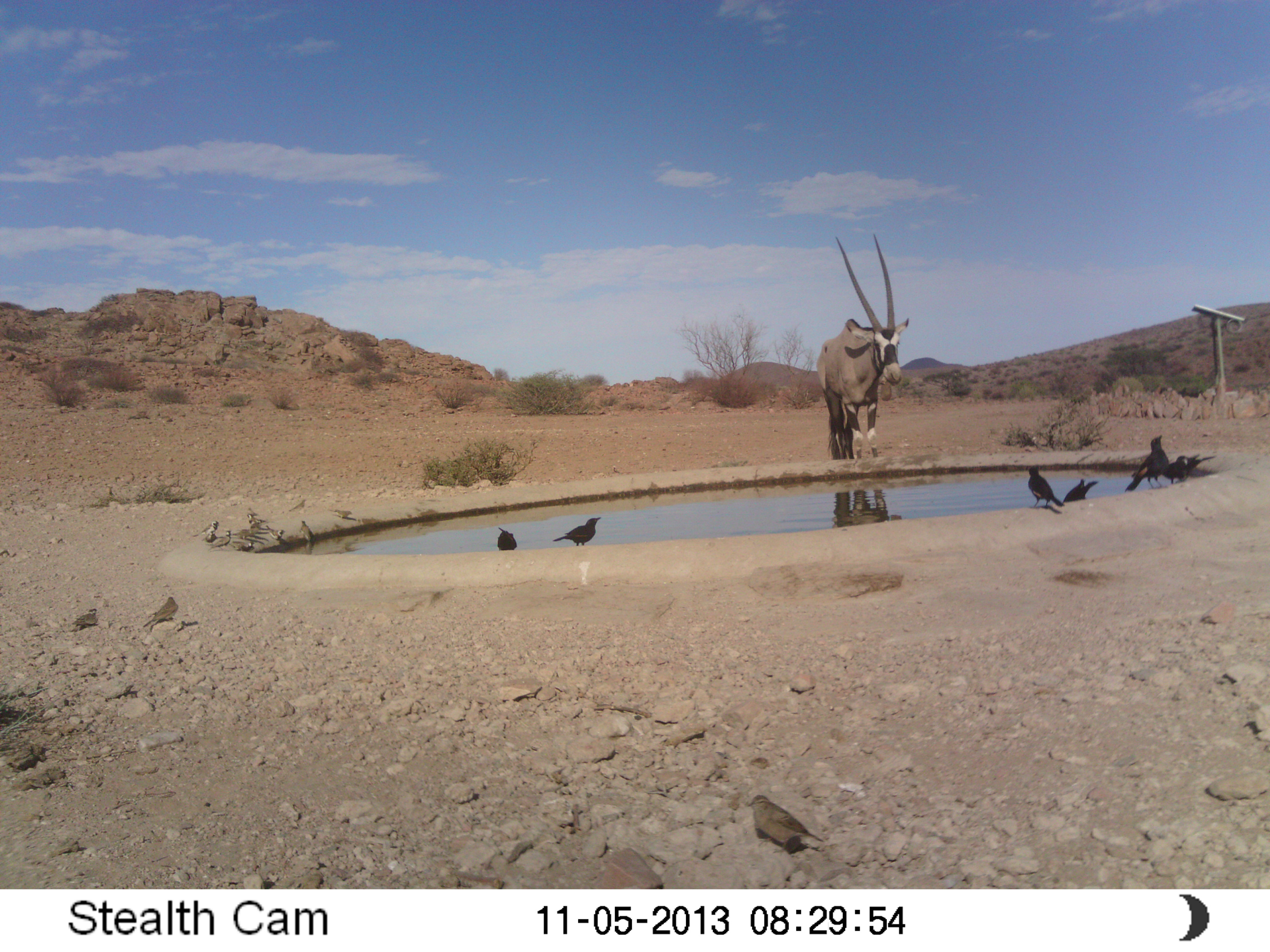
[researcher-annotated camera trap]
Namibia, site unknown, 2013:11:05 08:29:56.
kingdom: Animalia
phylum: Chordata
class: Mammalia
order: Artiodactyla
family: Bovidae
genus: Oryx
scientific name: Oryx gazella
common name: gemsbok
Oryx gazella (gemsbok).